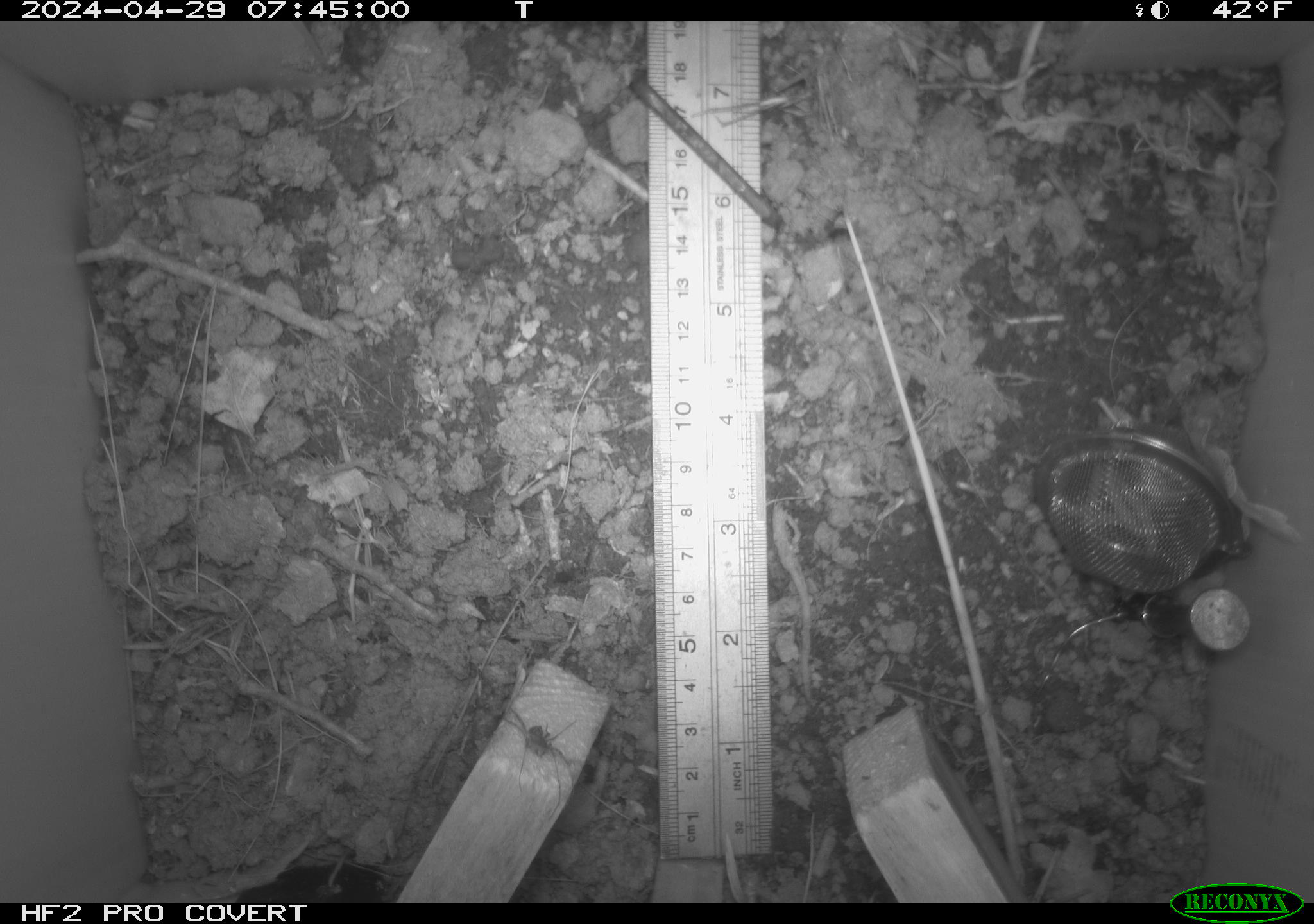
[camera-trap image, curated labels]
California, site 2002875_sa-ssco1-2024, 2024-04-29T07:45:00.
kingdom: Animalia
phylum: Arthropoda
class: Arachnida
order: Araneae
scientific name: Araneae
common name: spider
Spider (Araneae).